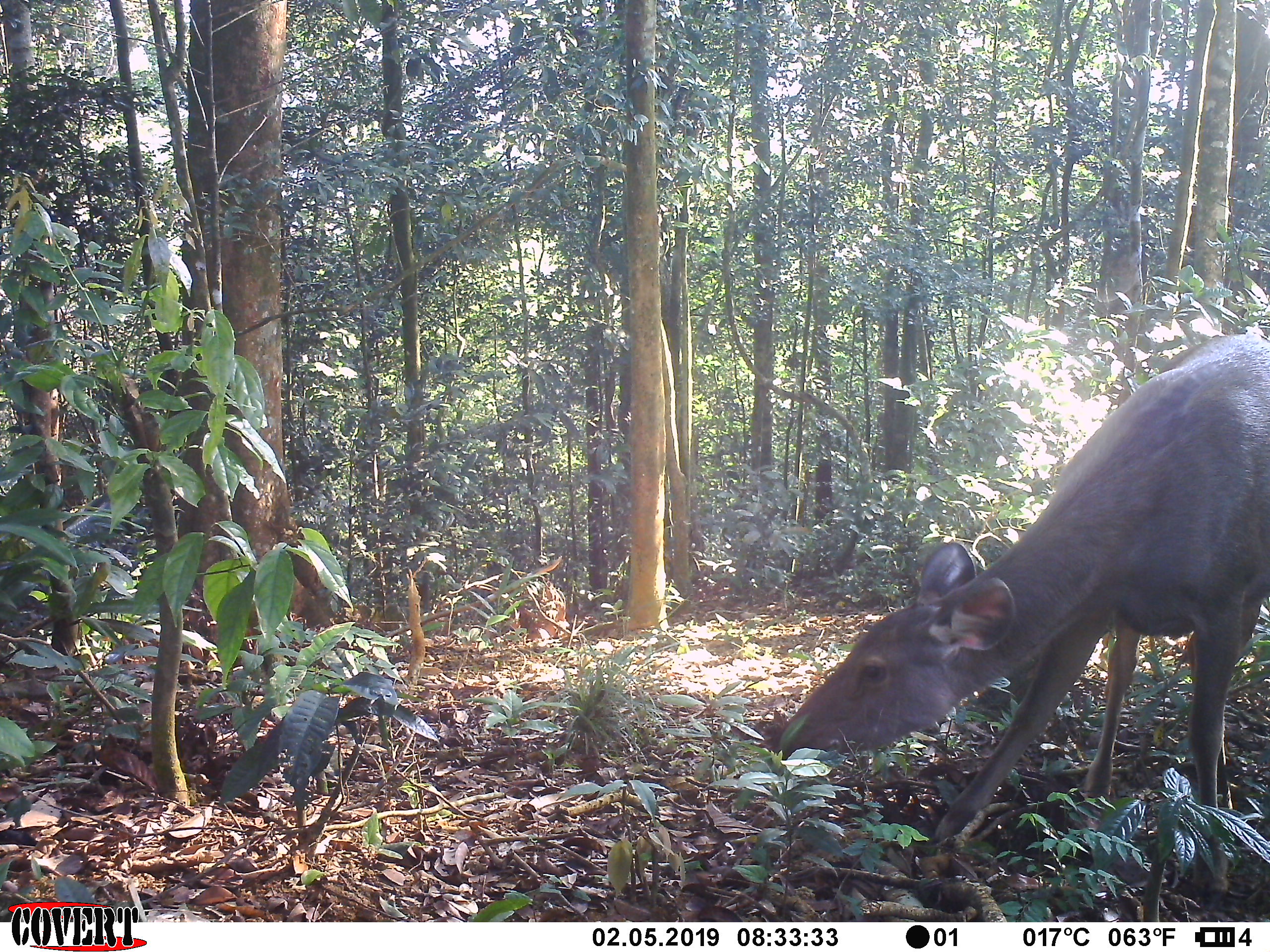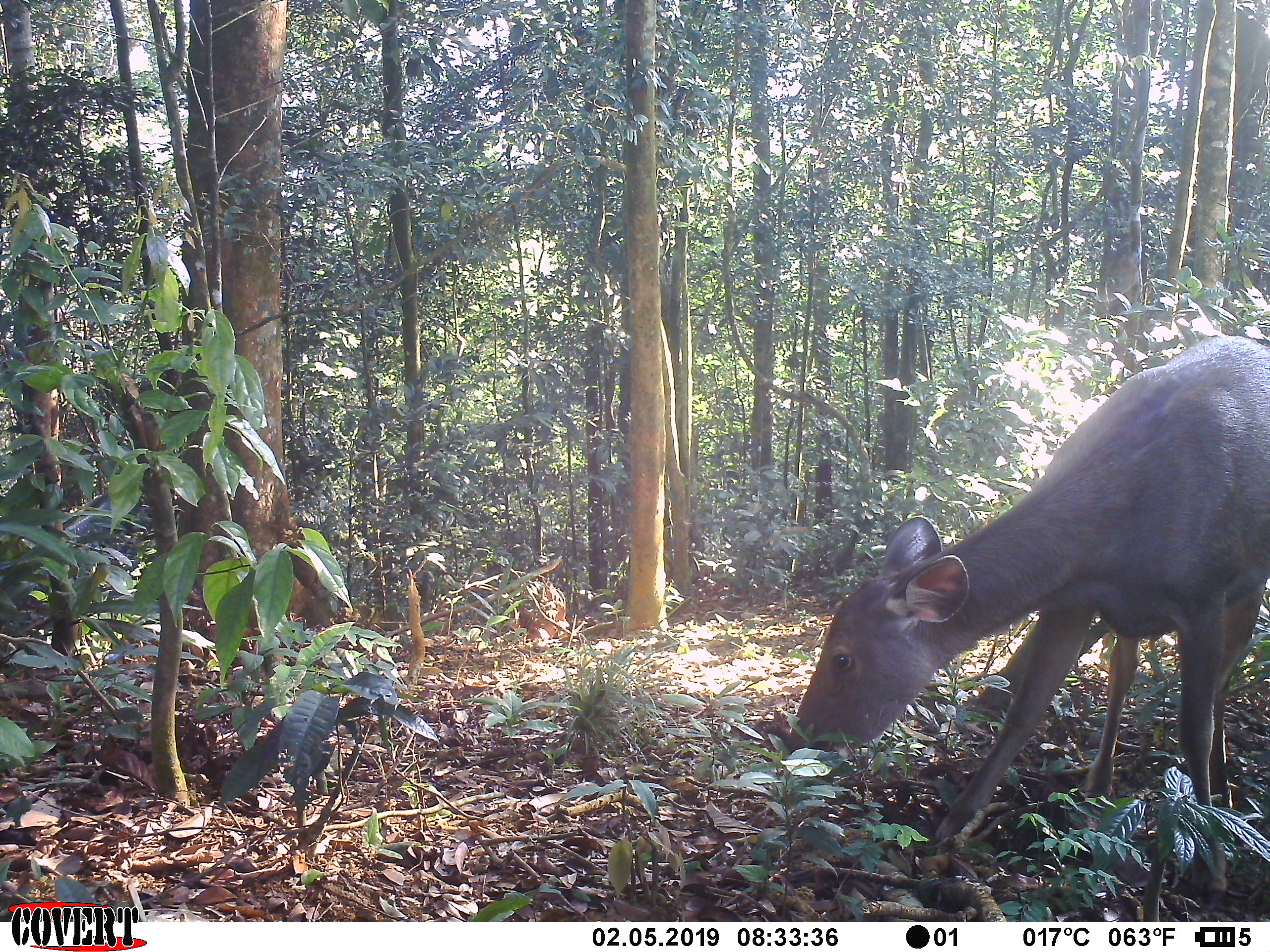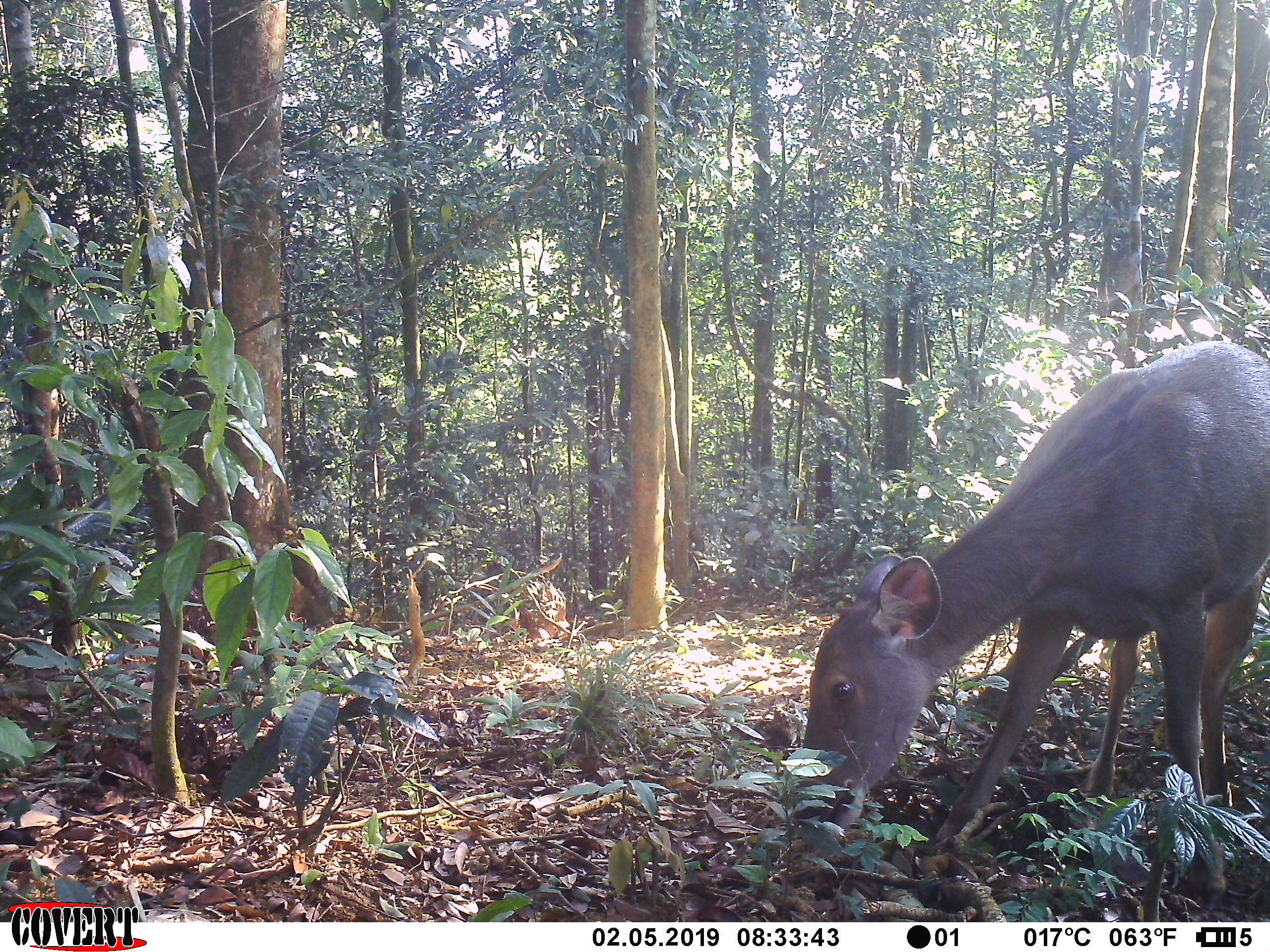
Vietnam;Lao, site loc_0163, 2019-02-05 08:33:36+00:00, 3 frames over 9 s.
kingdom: Animalia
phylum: Chordata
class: Mammalia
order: Artiodactyla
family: Cervidae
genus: Rusa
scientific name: Rusa unicolor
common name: sambar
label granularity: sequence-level